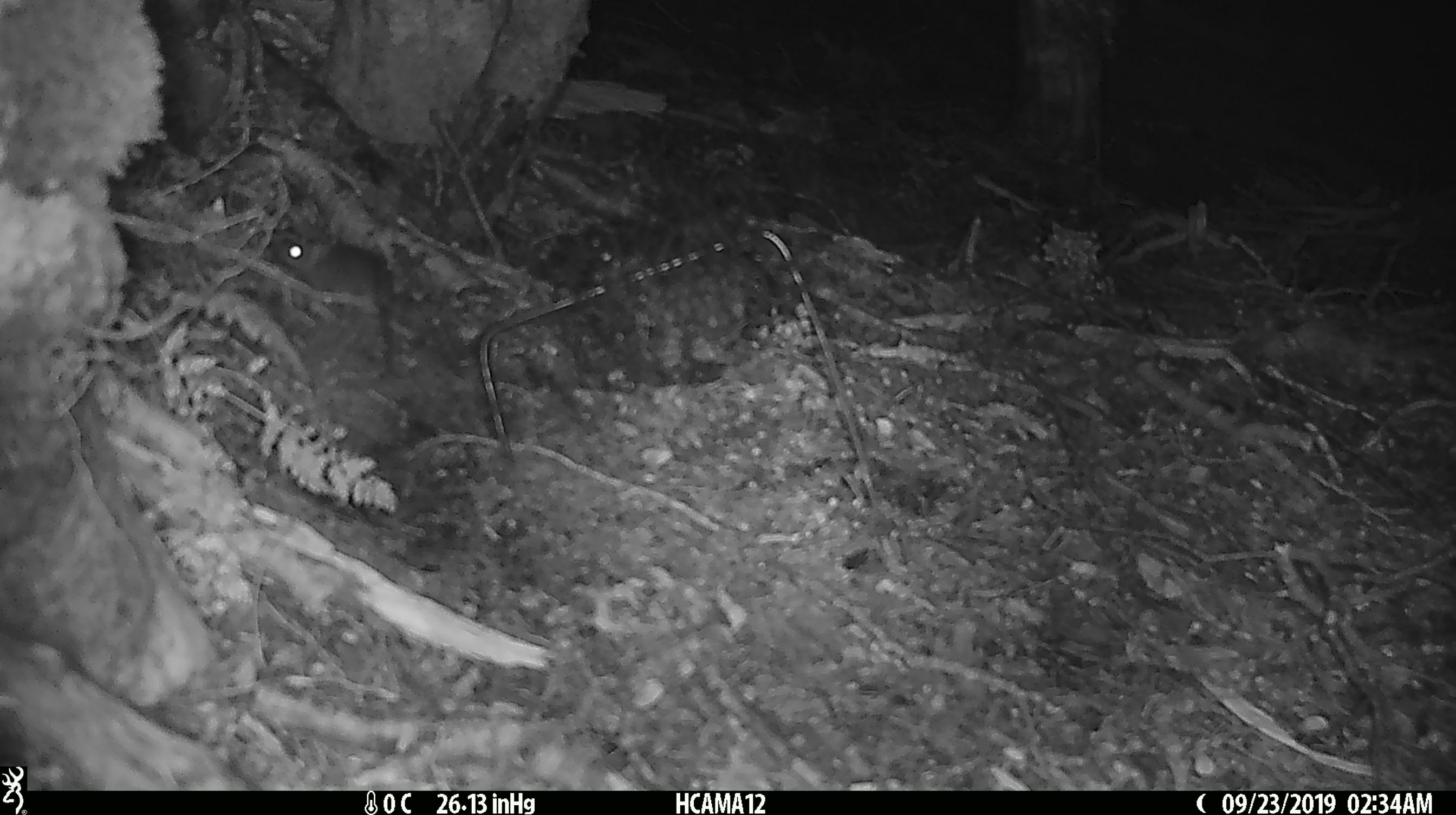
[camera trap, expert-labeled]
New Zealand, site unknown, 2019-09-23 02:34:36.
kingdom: Animalia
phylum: Chordata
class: Mammalia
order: Rodentia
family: Muridae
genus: Mus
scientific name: Mus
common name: mouse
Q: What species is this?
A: Mouse (Mus).